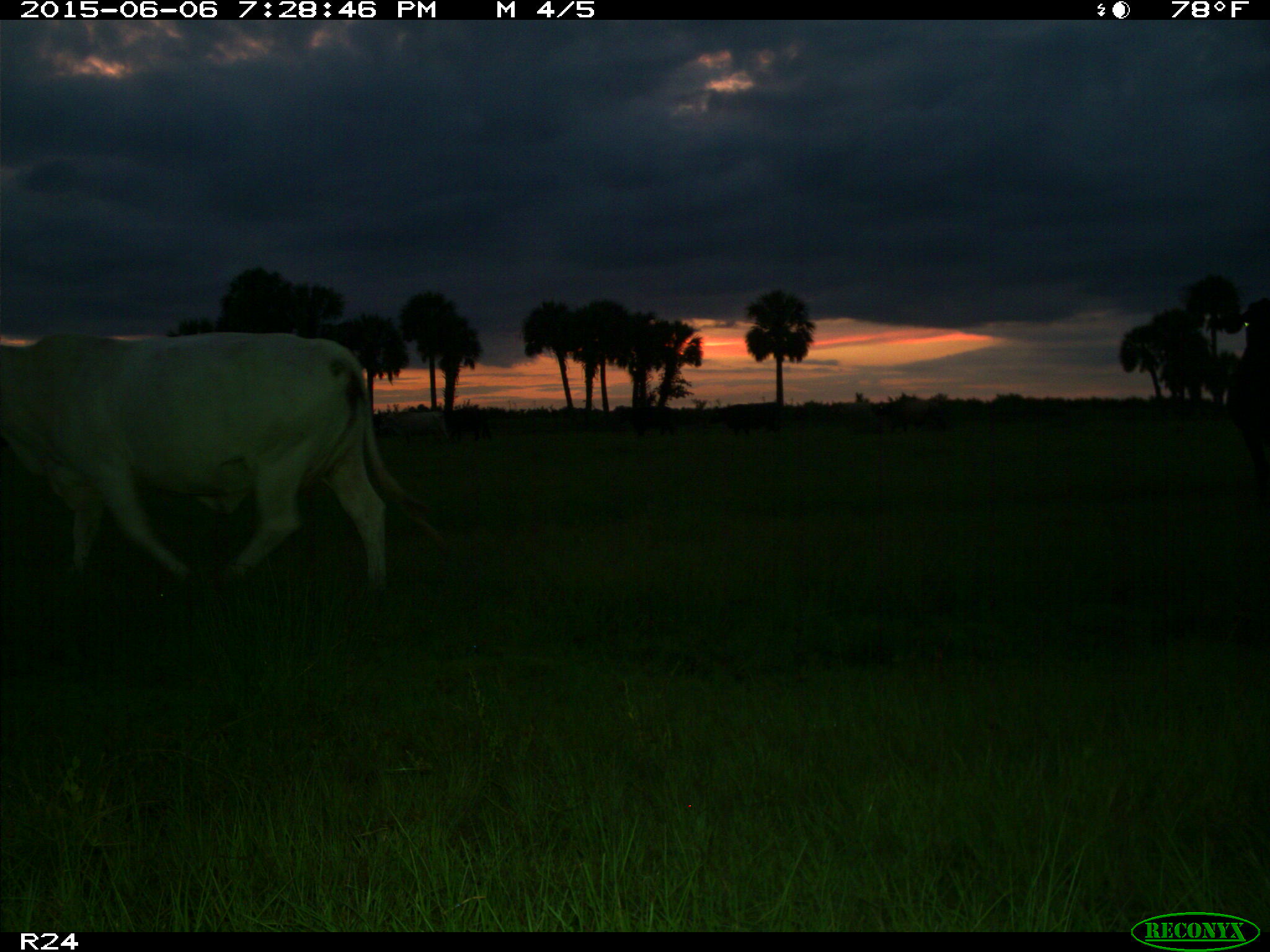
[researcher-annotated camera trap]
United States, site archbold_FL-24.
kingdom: Animalia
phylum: Chordata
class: Mammalia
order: Artiodactyla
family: Bovidae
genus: Bos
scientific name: Bos taurus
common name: domestic cow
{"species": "Bos taurus (domestic cow)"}